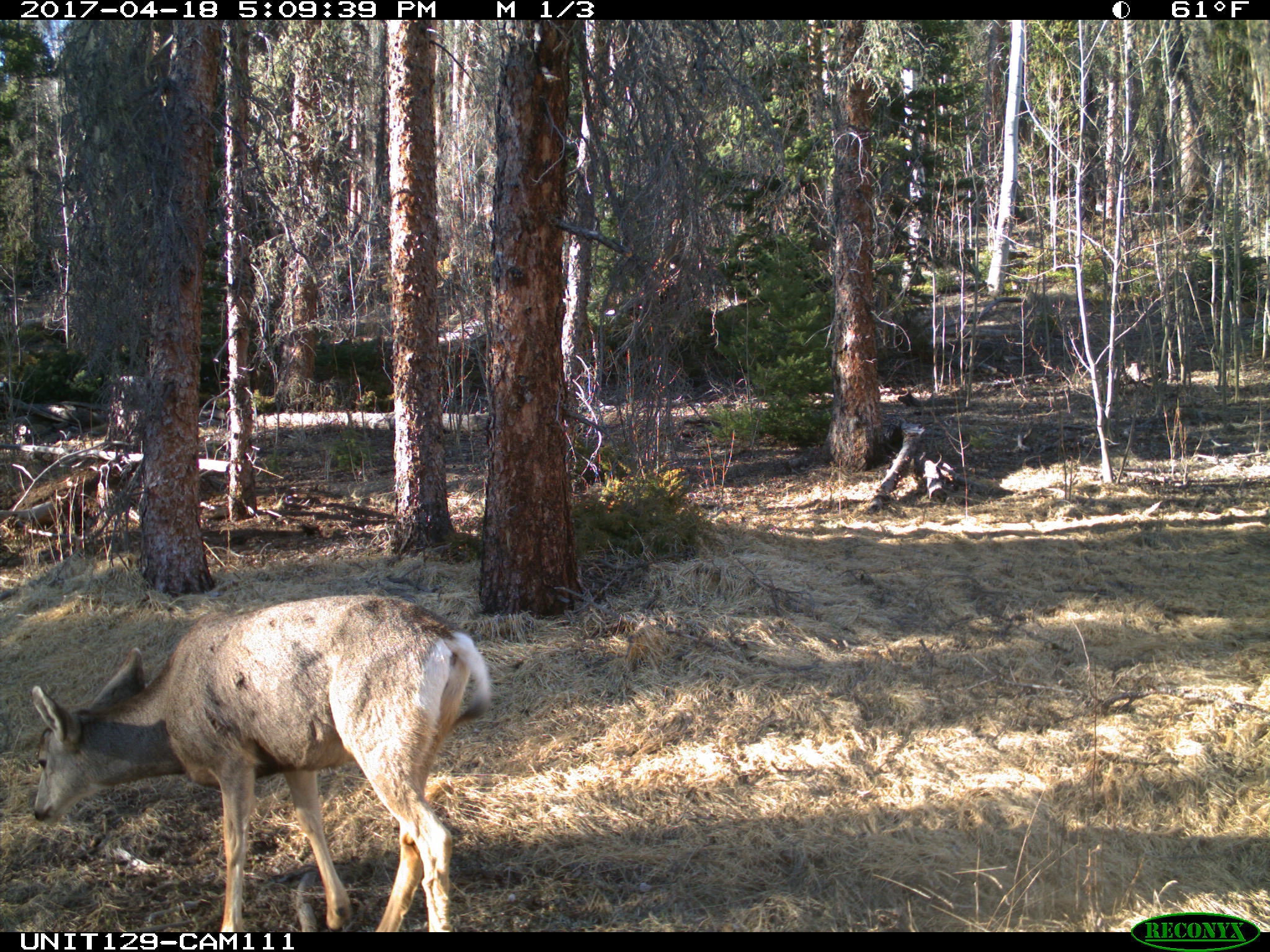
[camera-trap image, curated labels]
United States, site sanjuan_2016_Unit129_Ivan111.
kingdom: Animalia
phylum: Chordata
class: Mammalia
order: Artiodactyla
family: Cervidae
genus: Odocoileus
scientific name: Odocoileus hemionus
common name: mule deer